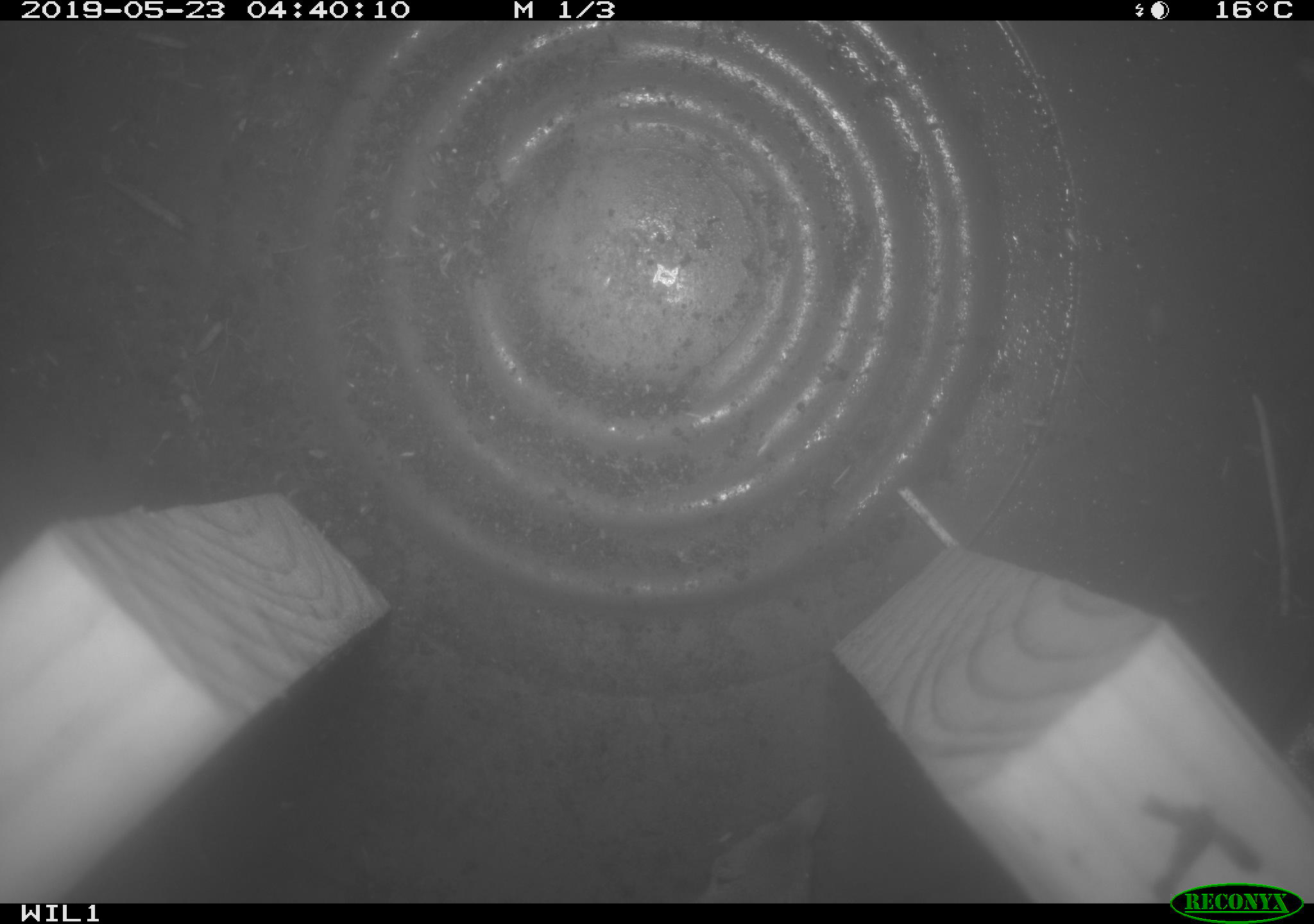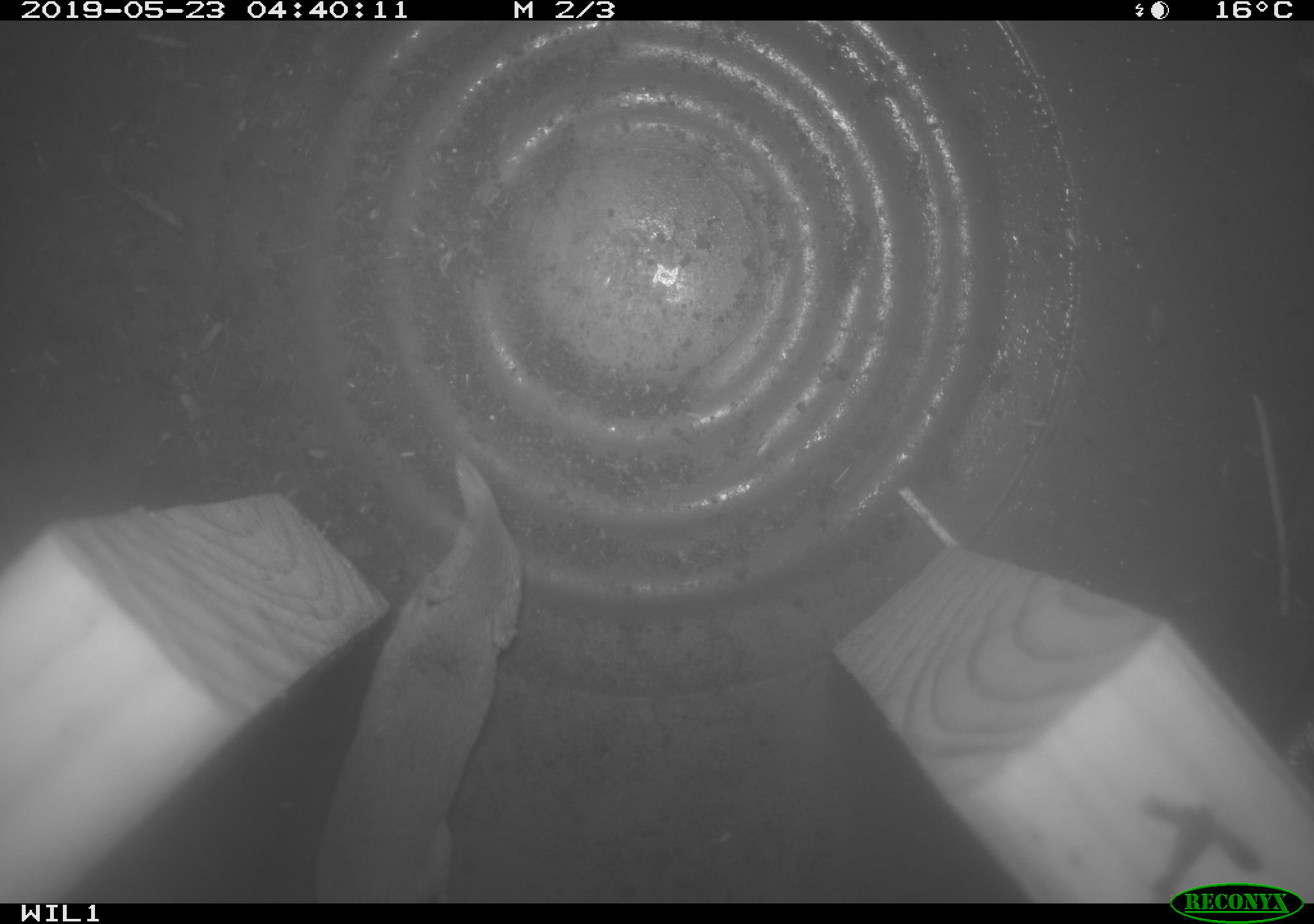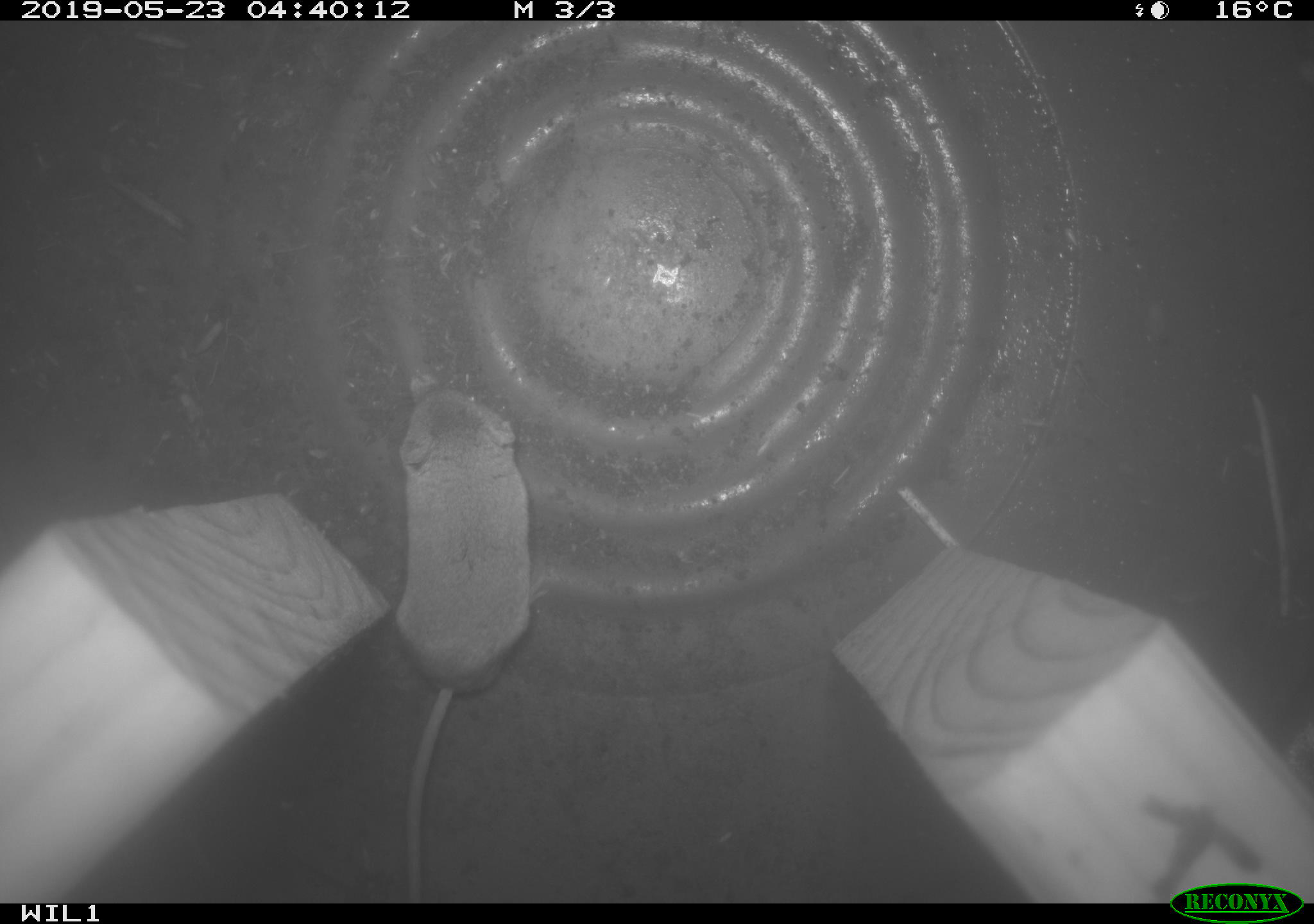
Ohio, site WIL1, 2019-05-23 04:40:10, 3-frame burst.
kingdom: Animalia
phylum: Chordata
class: Mammalia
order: Eulipotyphla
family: Soricidae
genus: Sorex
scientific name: Sorex cinereus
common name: masked shrew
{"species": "masked shrew (Sorex cinereus)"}